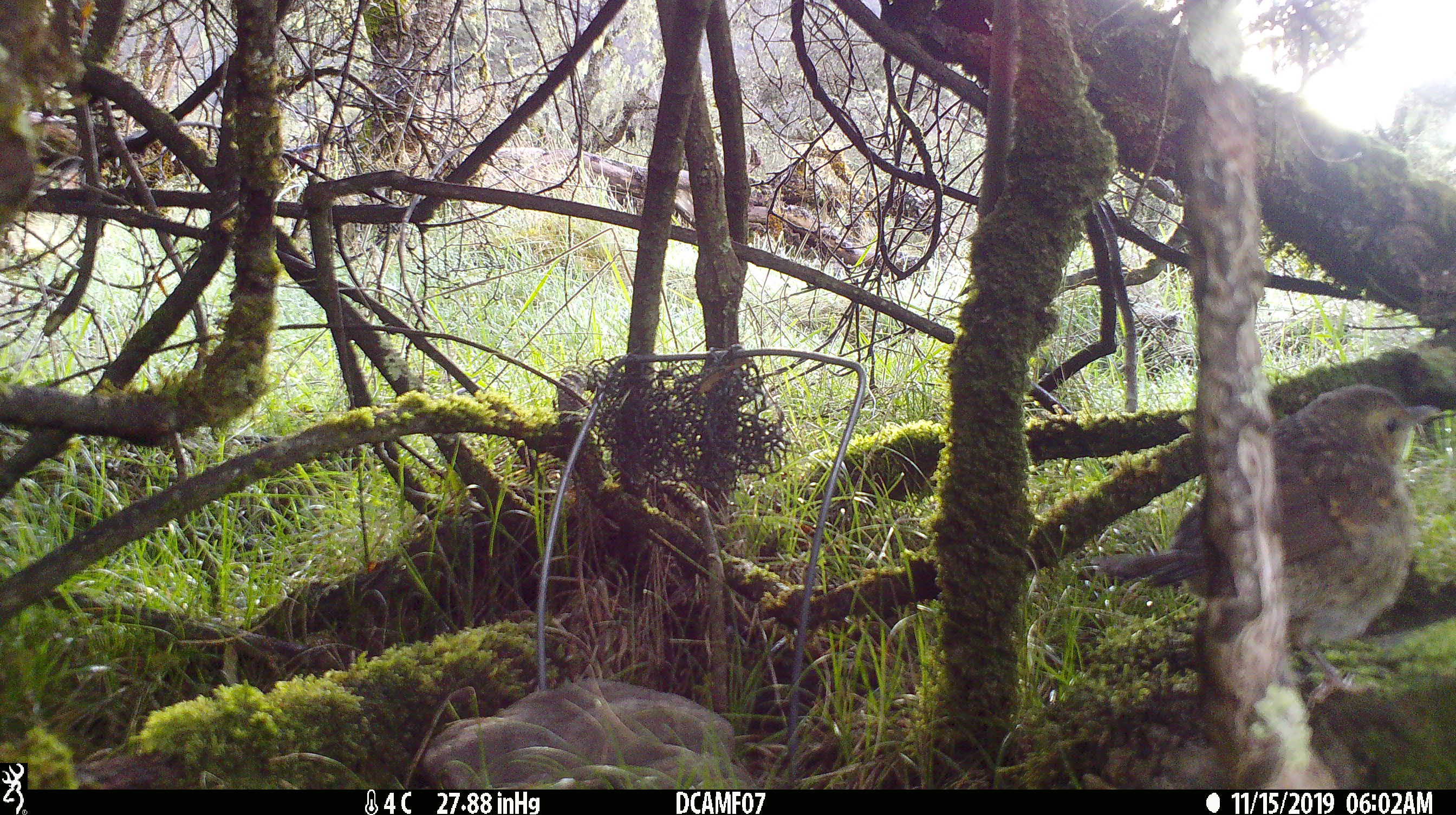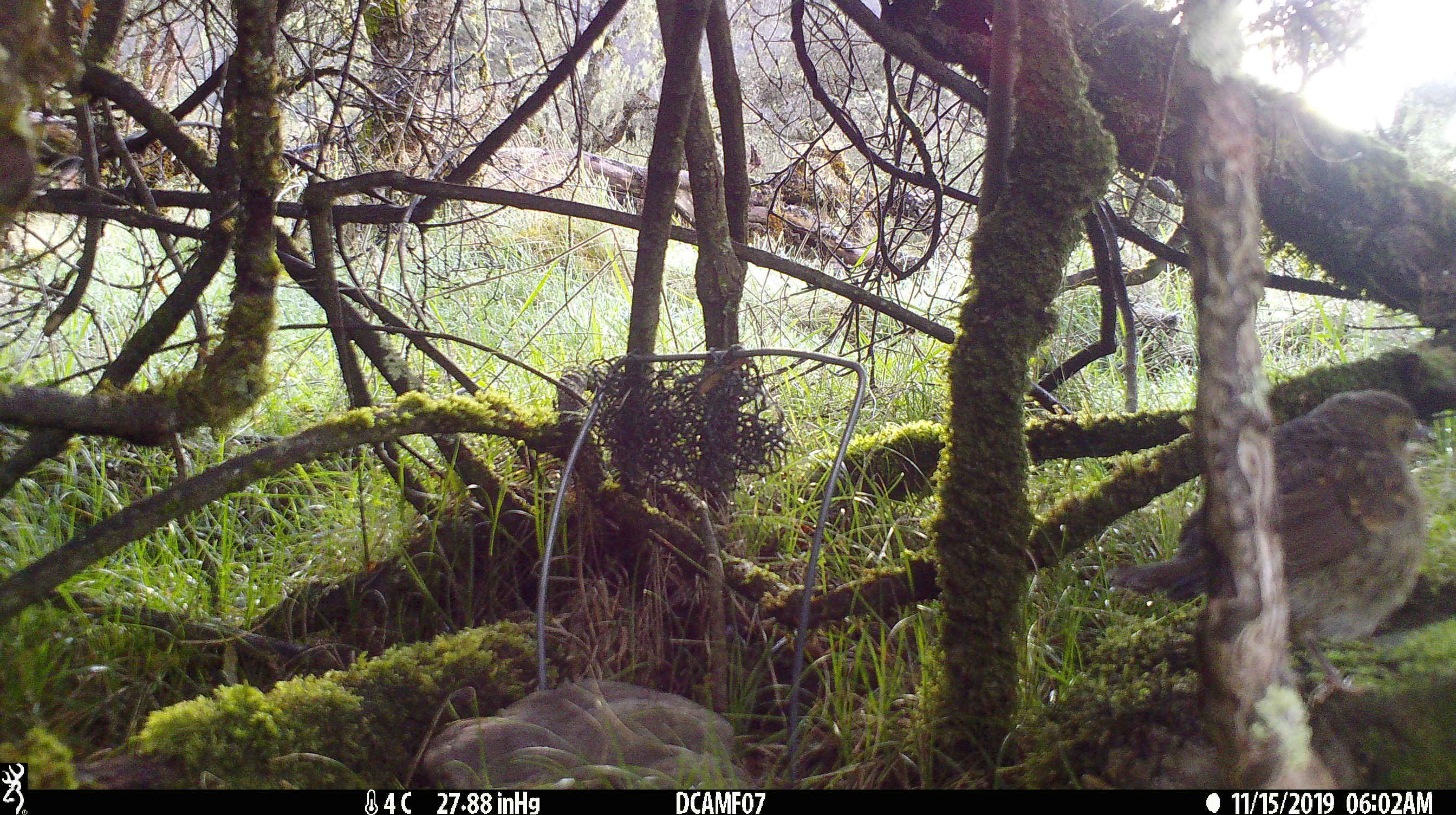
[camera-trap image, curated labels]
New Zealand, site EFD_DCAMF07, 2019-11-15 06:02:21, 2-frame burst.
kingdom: Animalia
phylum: Chordata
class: Aves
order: Passeriformes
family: Turdidae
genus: Turdus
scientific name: Turdus philomelos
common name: song thrush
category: thrush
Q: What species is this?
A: Thrush (song thrush) (Turdus philomelos).